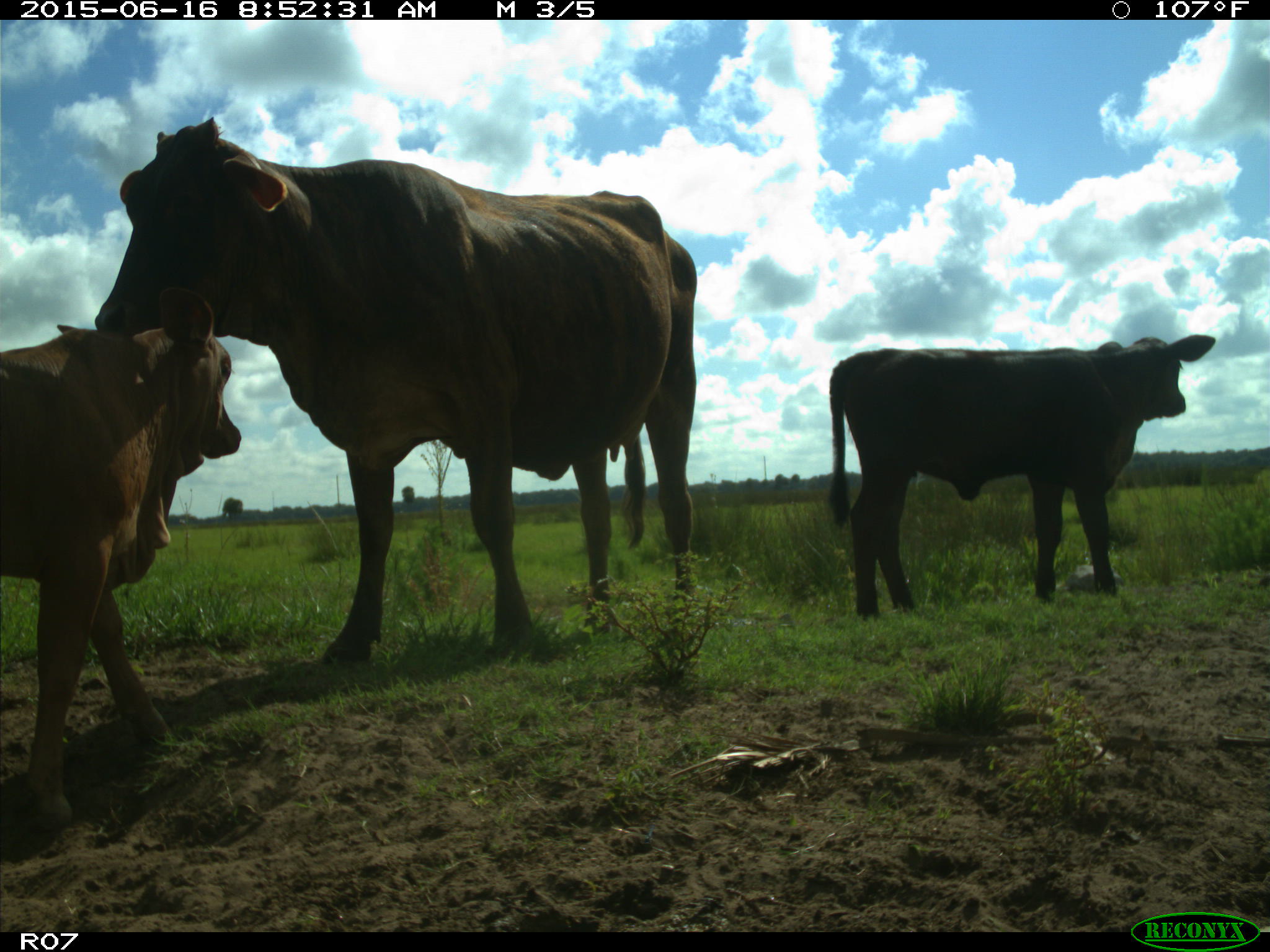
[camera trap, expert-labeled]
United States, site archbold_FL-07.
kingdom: Animalia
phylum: Chordata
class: Mammalia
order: Artiodactyla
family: Bovidae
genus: Bos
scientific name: Bos taurus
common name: domestic cow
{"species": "Bos taurus (domestic cow)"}